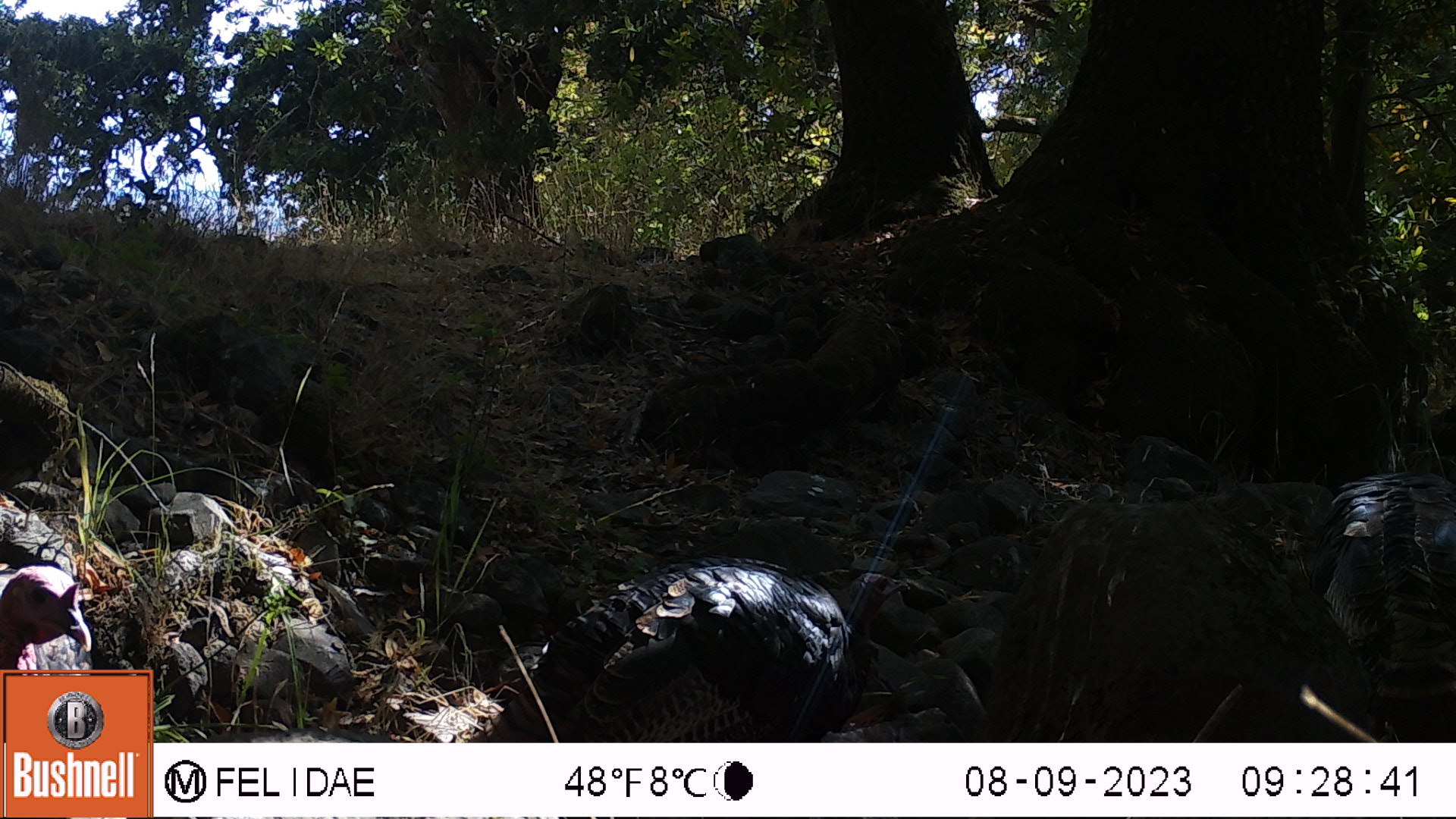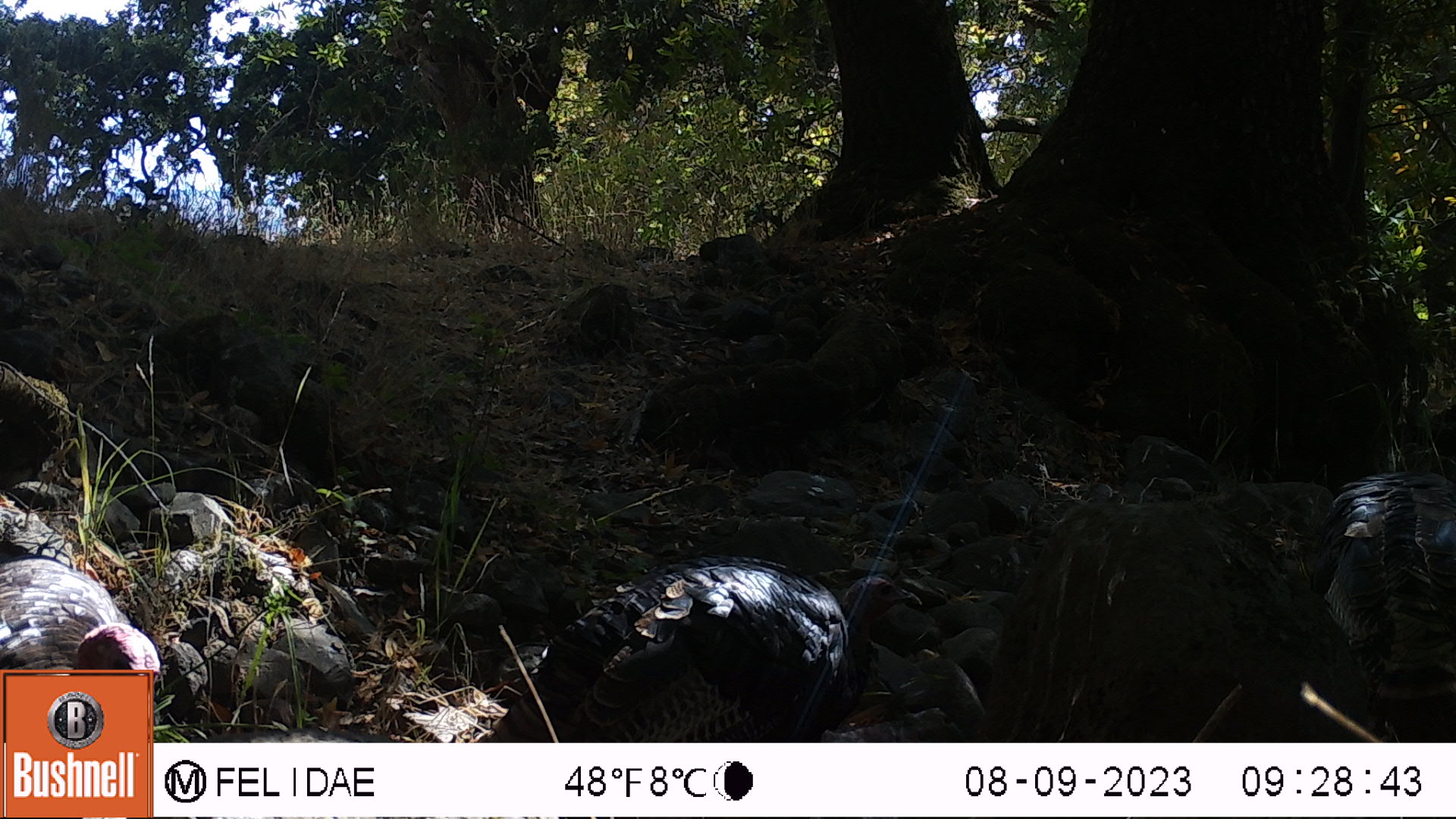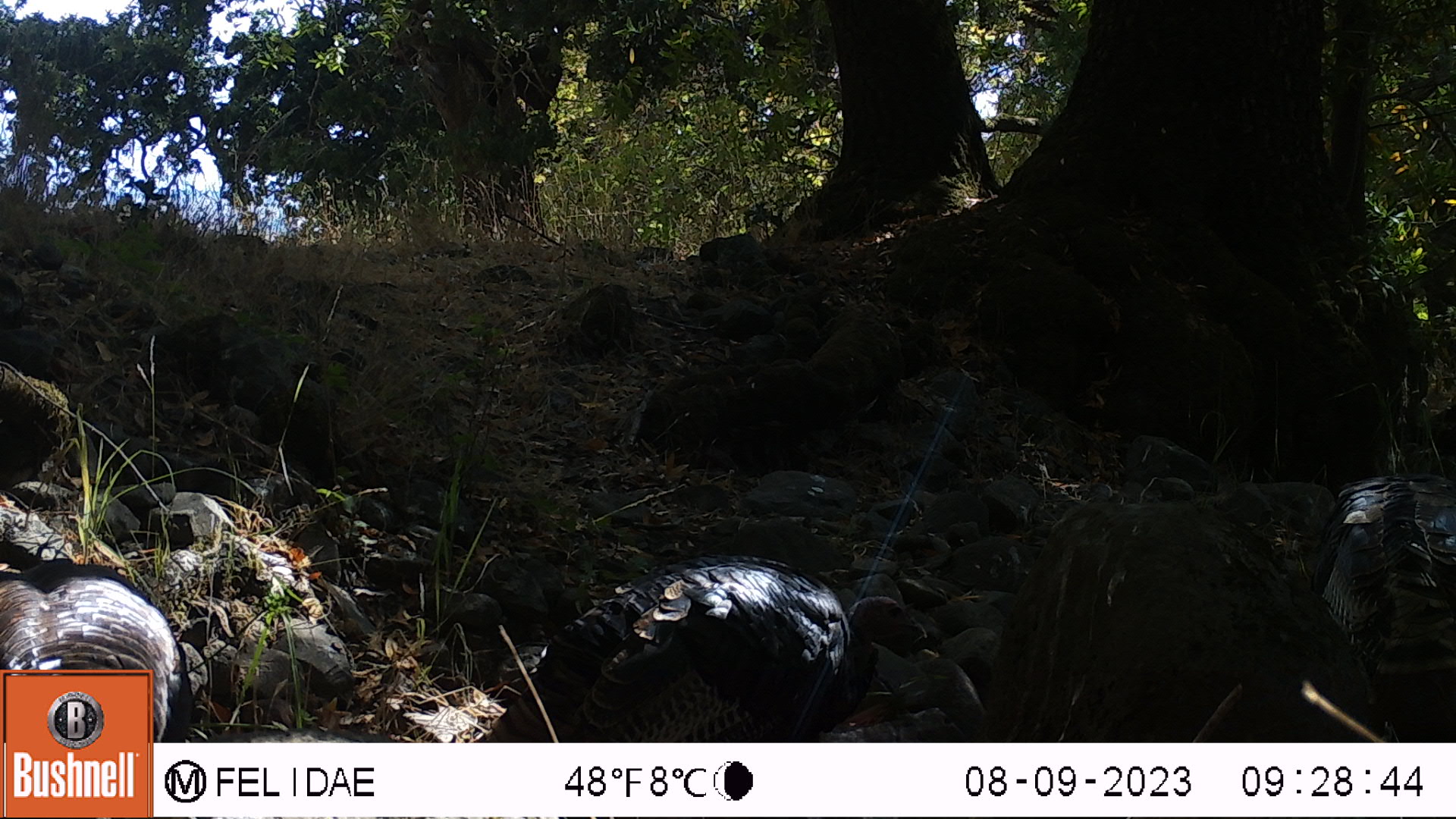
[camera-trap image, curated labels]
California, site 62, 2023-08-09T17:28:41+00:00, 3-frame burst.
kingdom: Animalia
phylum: Chordata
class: Aves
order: Galliformes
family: Phasianidae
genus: Meleagris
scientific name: Meleagris gallopavo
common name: turkey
Turkey (Meleagris gallopavo).